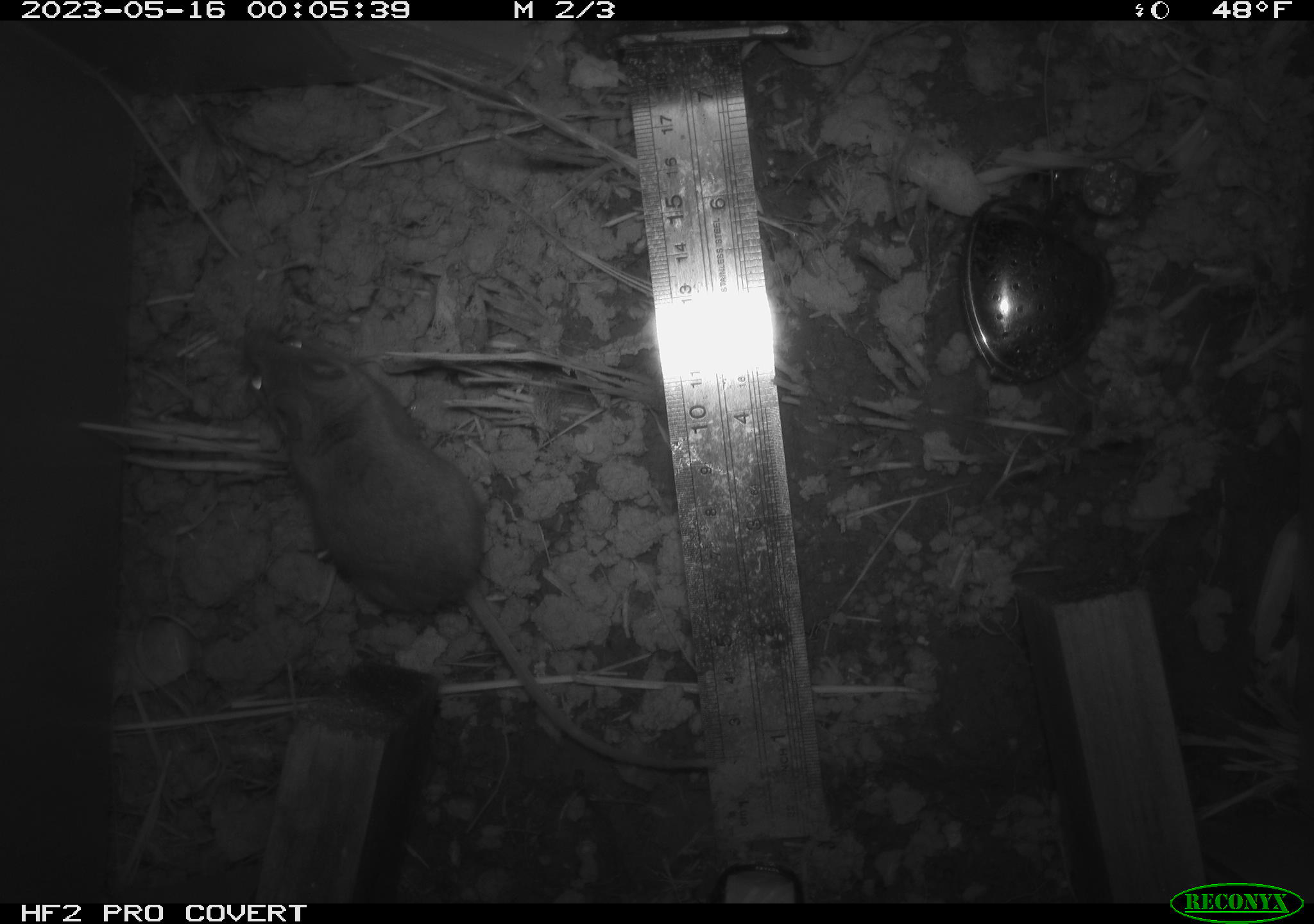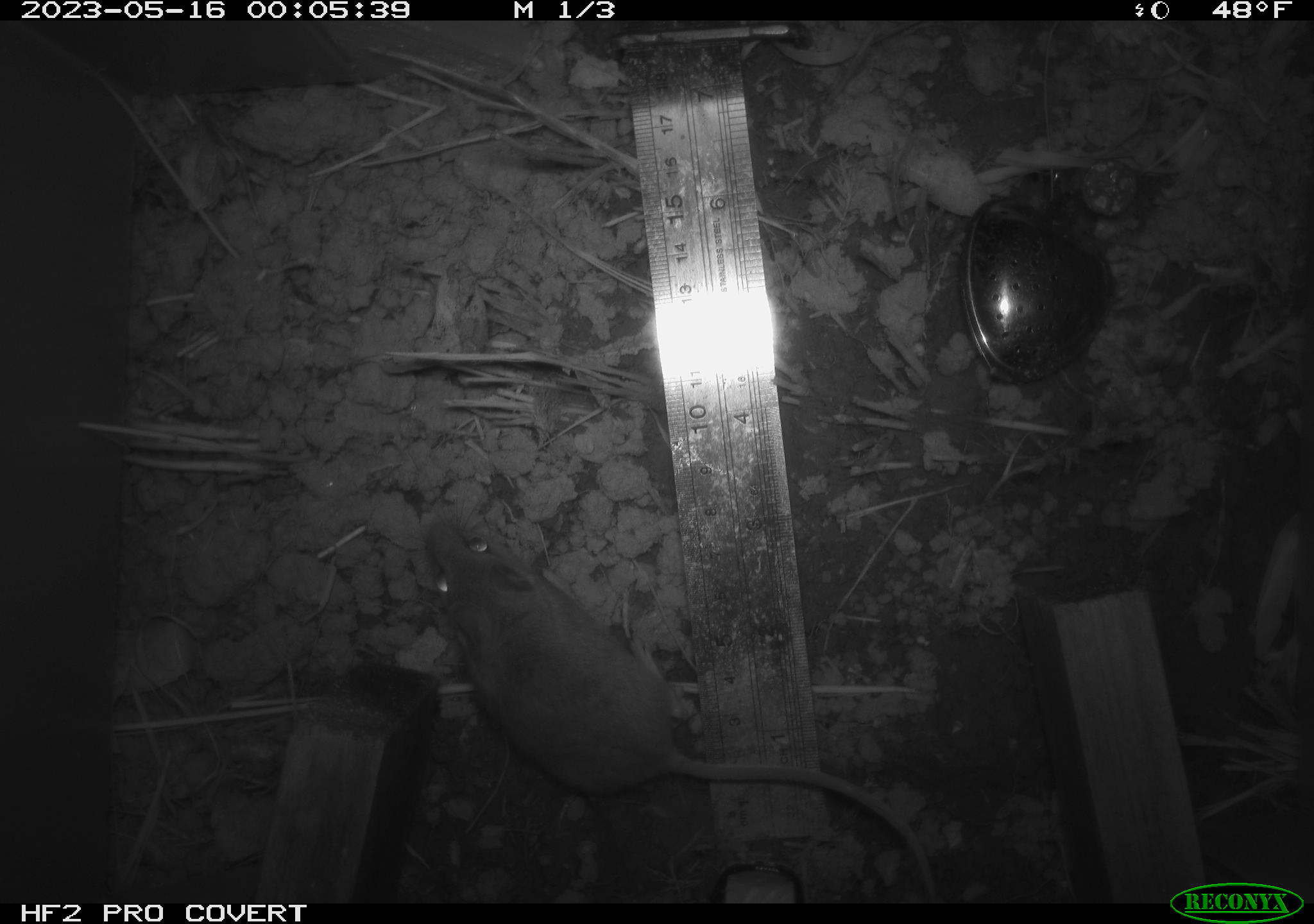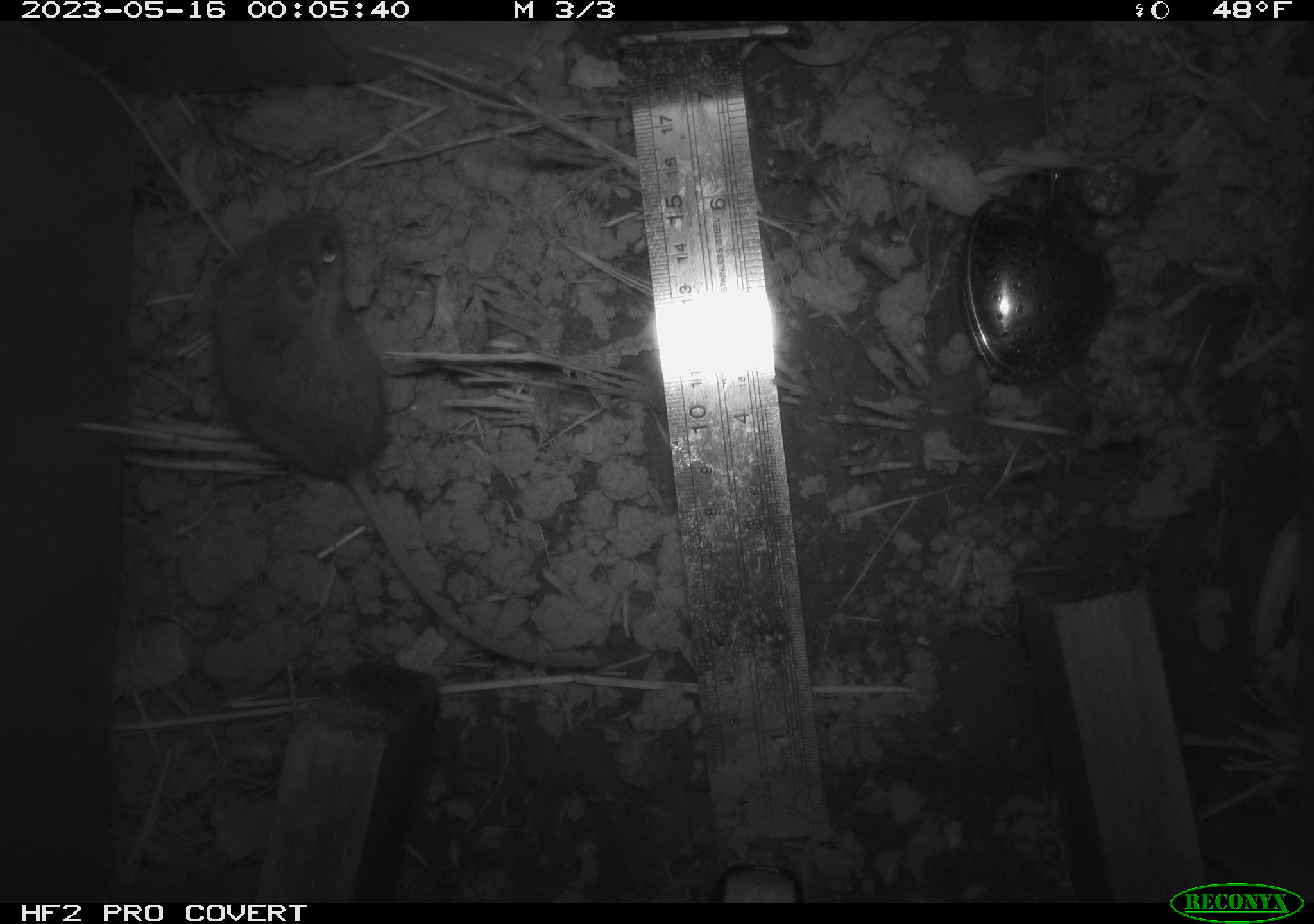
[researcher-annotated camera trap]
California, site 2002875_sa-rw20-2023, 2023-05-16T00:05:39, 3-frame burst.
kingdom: Animalia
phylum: Chordata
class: Mammalia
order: Rodentia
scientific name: Rodentia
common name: mouse species